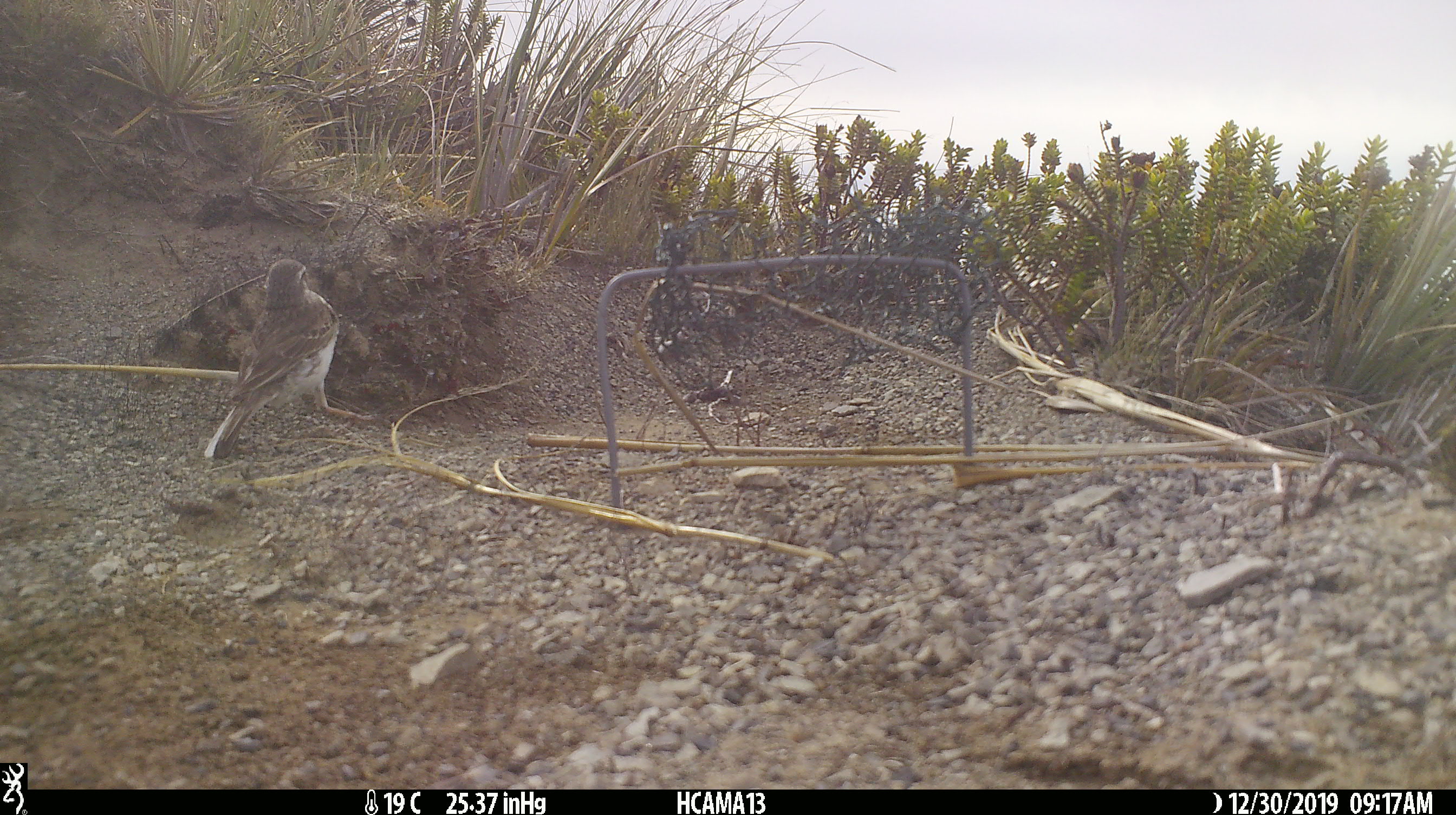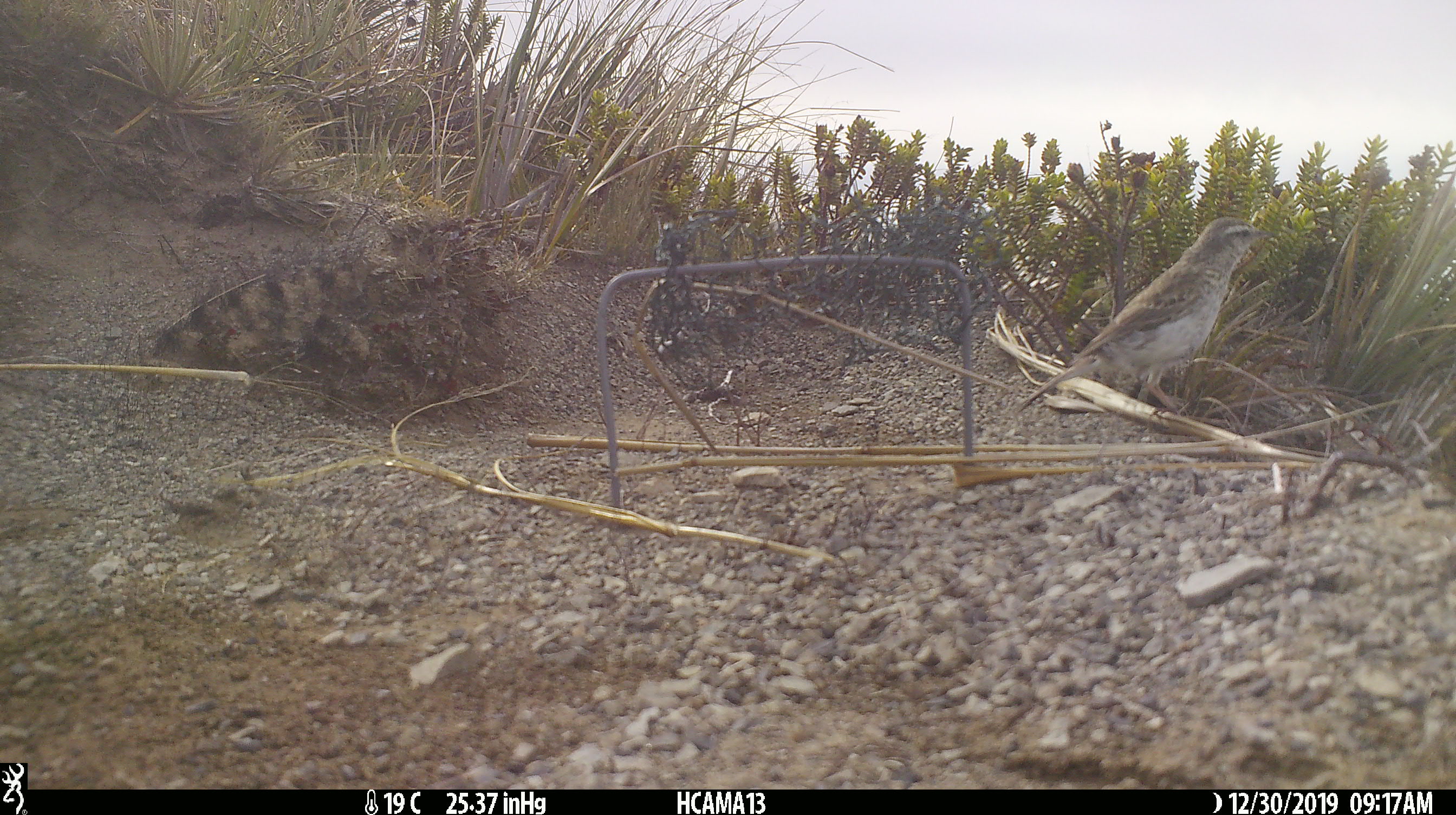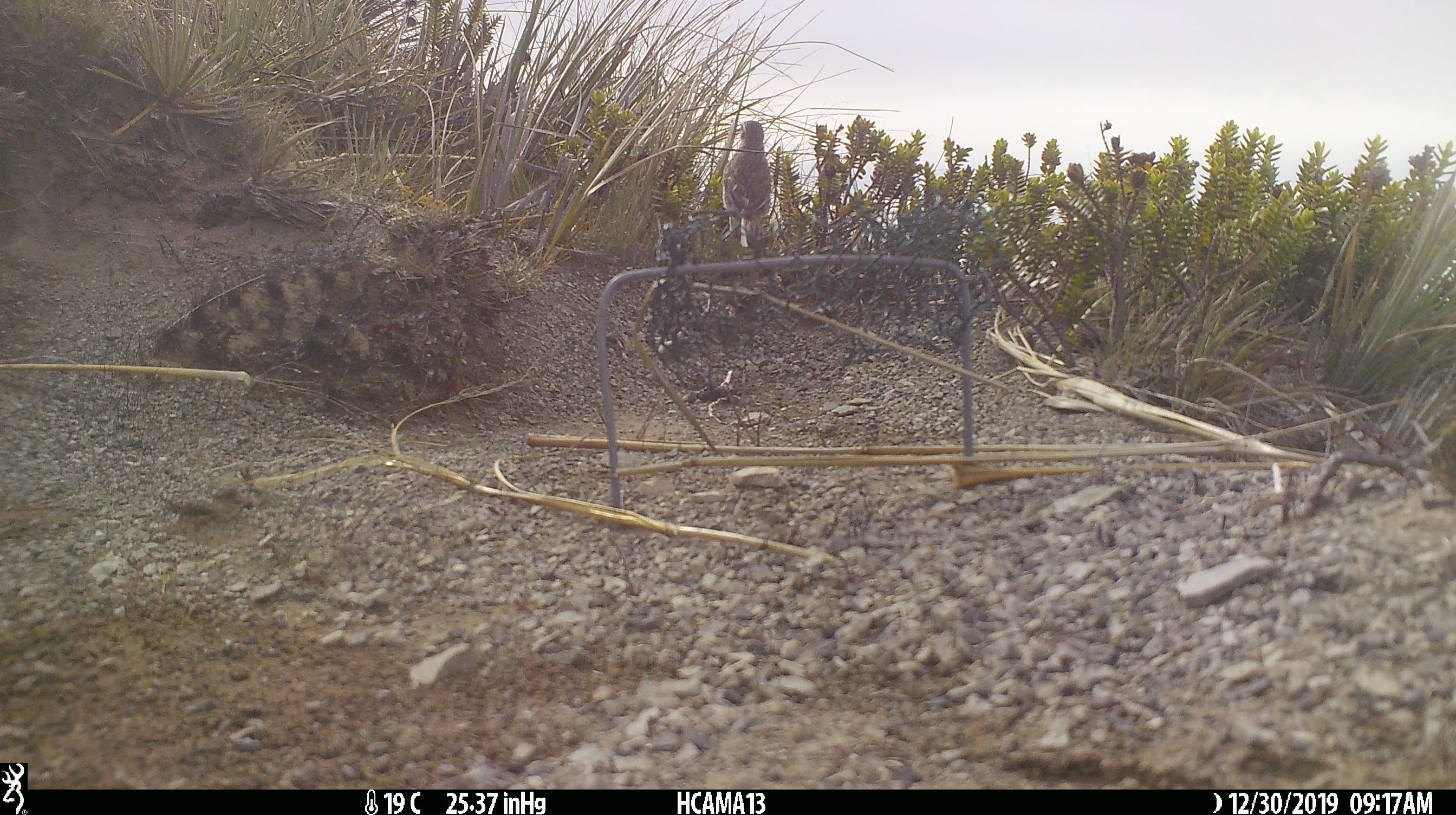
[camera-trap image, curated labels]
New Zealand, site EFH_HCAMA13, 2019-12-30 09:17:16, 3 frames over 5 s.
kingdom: Animalia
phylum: Chordata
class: Aves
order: Passeriformes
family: Motacillidae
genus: Anthus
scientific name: Anthus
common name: pipit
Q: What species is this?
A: Pipit (Anthus).